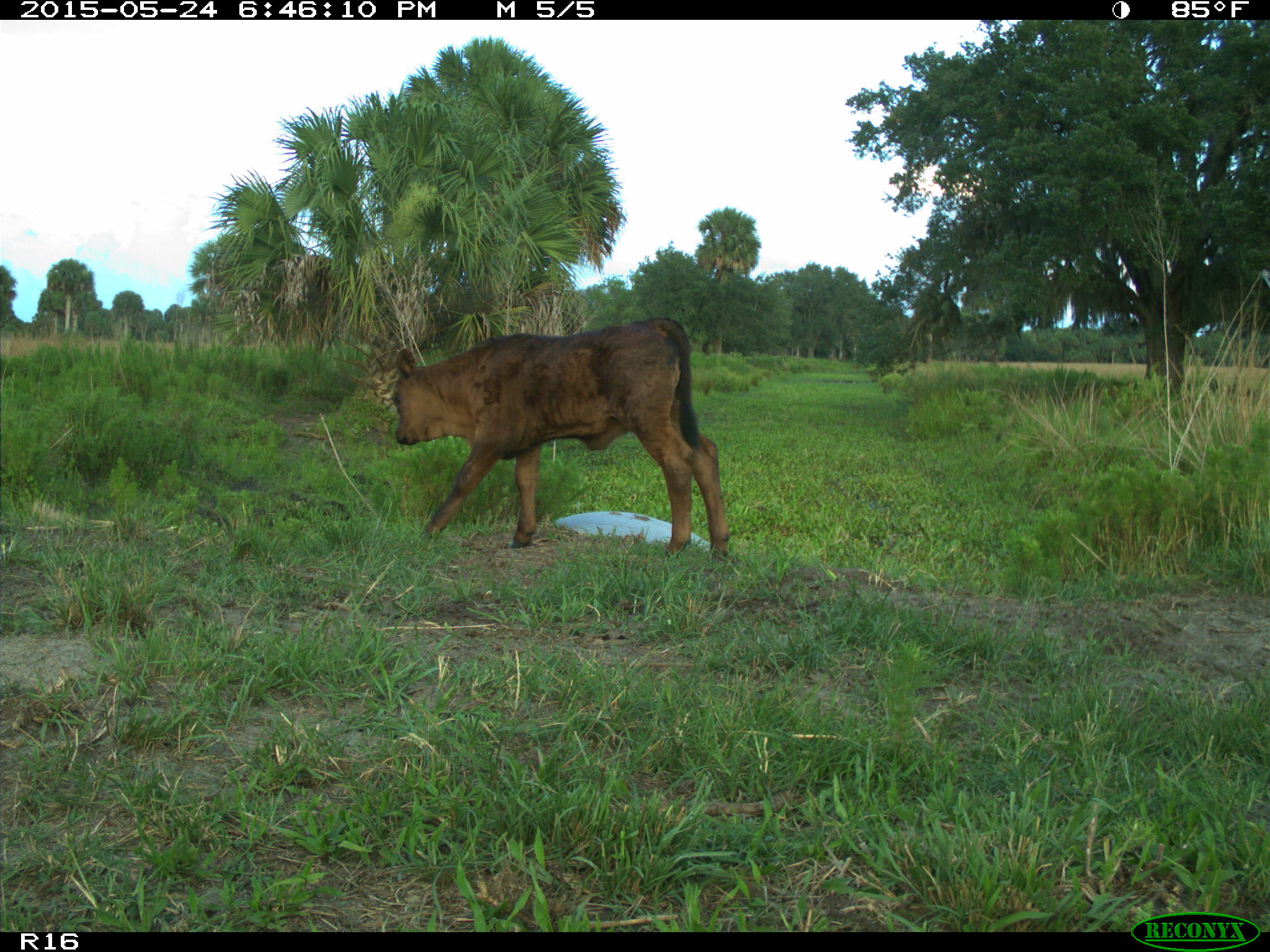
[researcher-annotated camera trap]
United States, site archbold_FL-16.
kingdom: Animalia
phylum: Chordata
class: Mammalia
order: Artiodactyla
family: Bovidae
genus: Bos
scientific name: Bos taurus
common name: domestic cow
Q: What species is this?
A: Bos taurus (domestic cow).